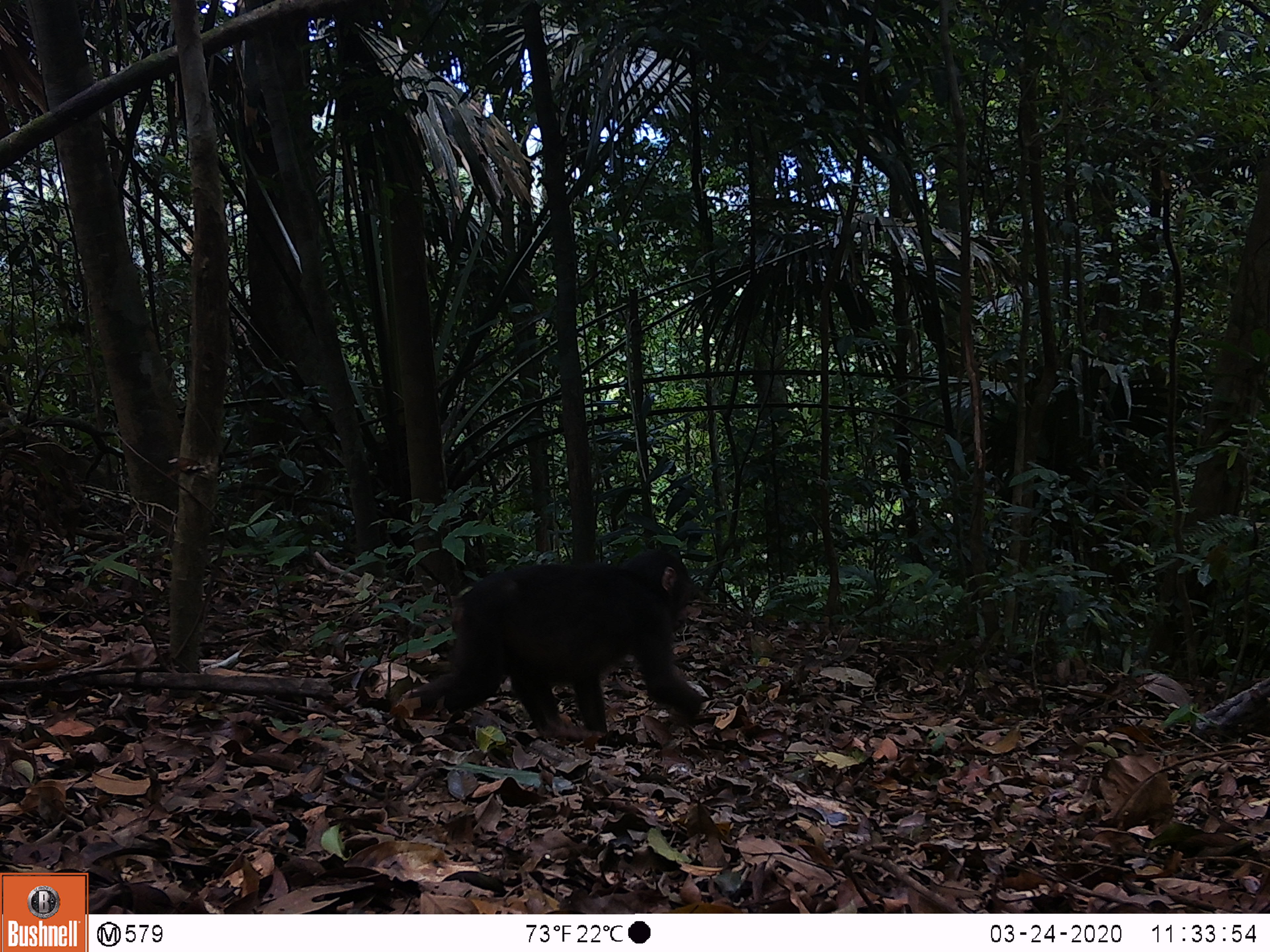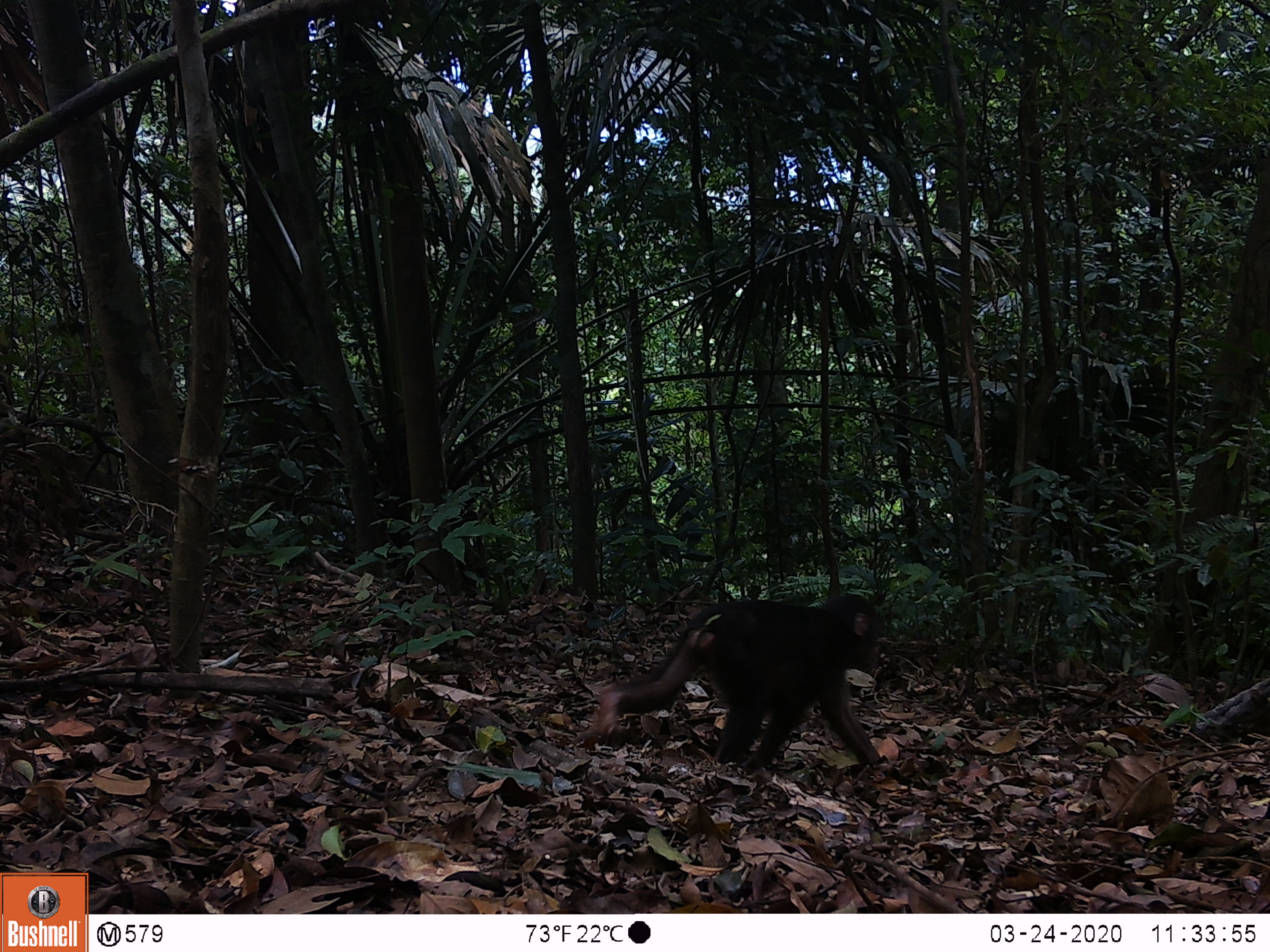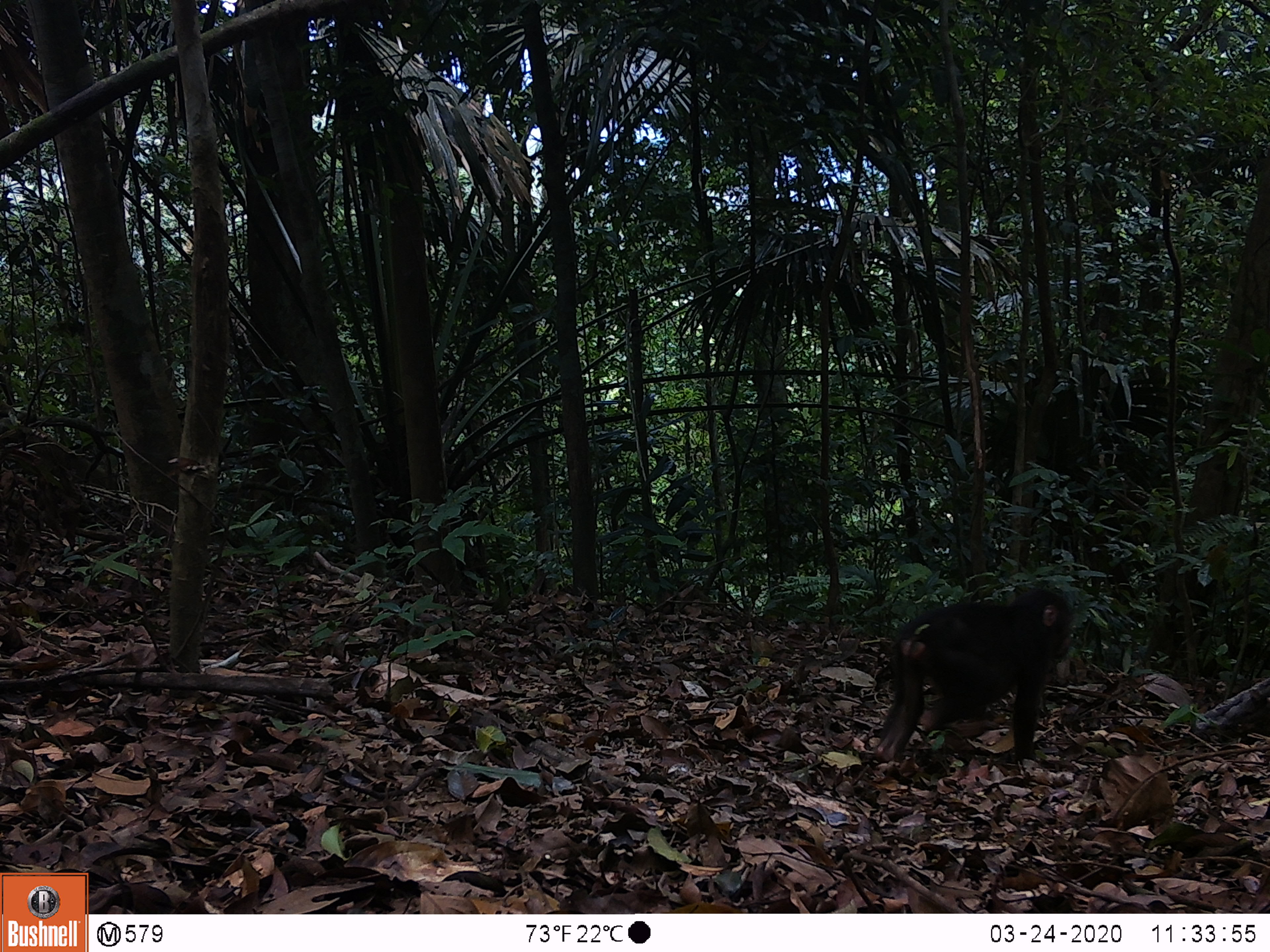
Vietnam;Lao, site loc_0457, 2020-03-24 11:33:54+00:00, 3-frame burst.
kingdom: Animalia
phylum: Chordata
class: Mammalia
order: Primates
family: Cercopithecidae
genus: Macaca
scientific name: Macaca arctoides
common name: stump-tailed macaque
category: stump tailed macaque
Stump tailed macaque (stump-tailed macaque) (Macaca arctoides). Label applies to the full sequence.